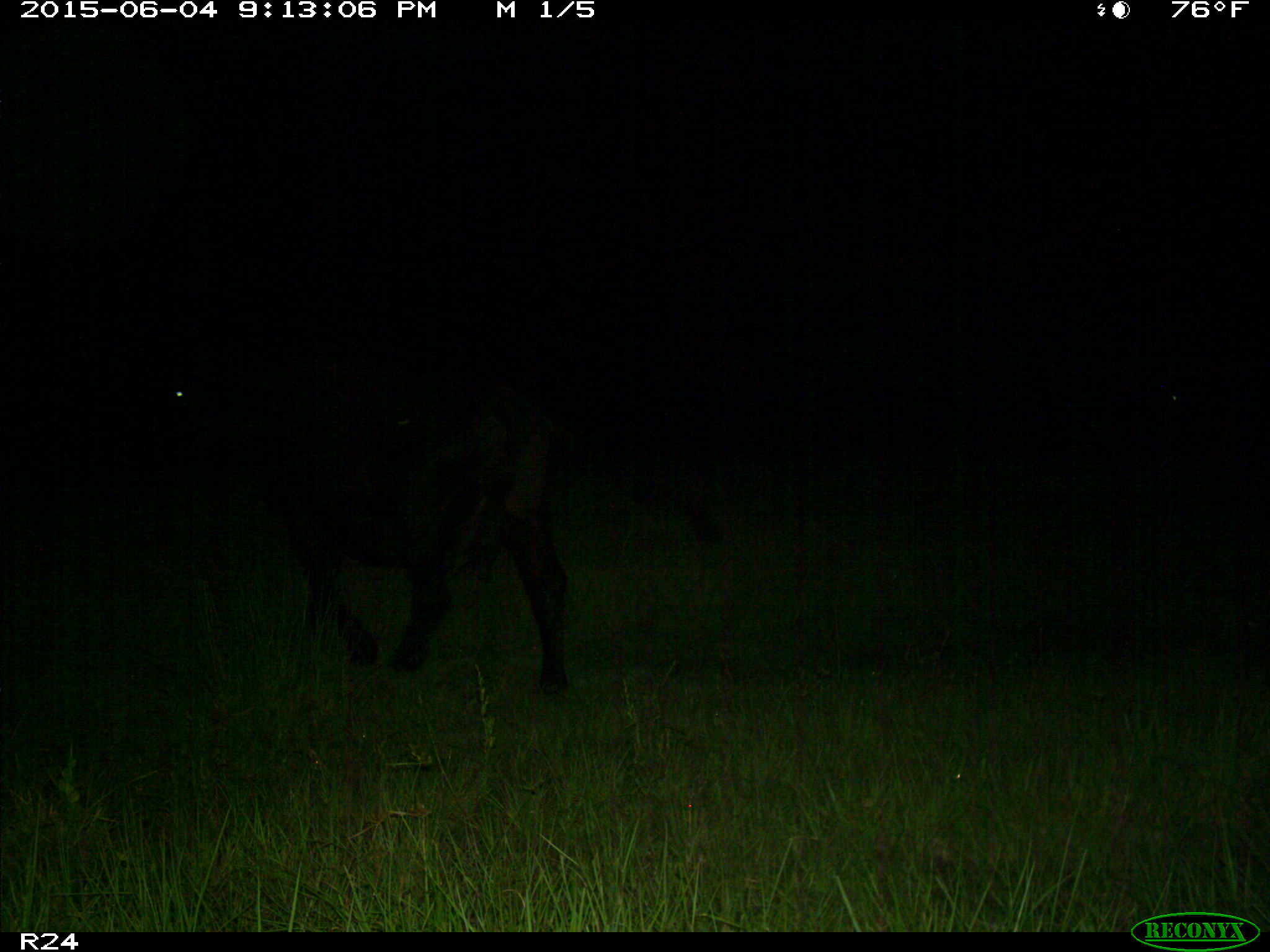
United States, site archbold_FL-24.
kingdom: Animalia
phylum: Chordata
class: Mammalia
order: Artiodactyla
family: Bovidae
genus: Bos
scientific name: Bos taurus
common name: domestic cow